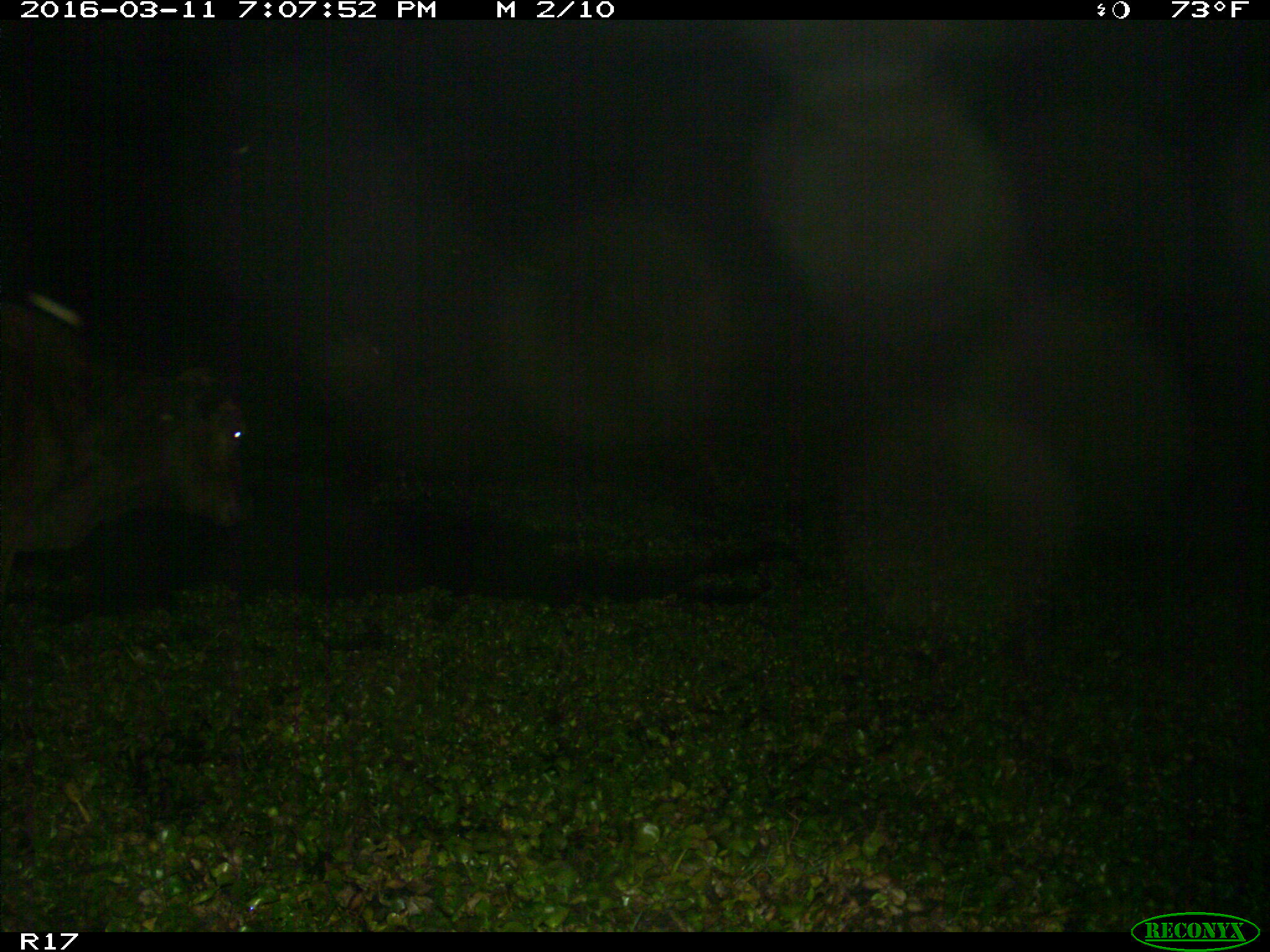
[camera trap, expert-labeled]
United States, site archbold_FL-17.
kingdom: Animalia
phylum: Chordata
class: Mammalia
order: Artiodactyla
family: Bovidae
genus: Bos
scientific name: Bos taurus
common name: domestic cow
Bos taurus (domestic cow).